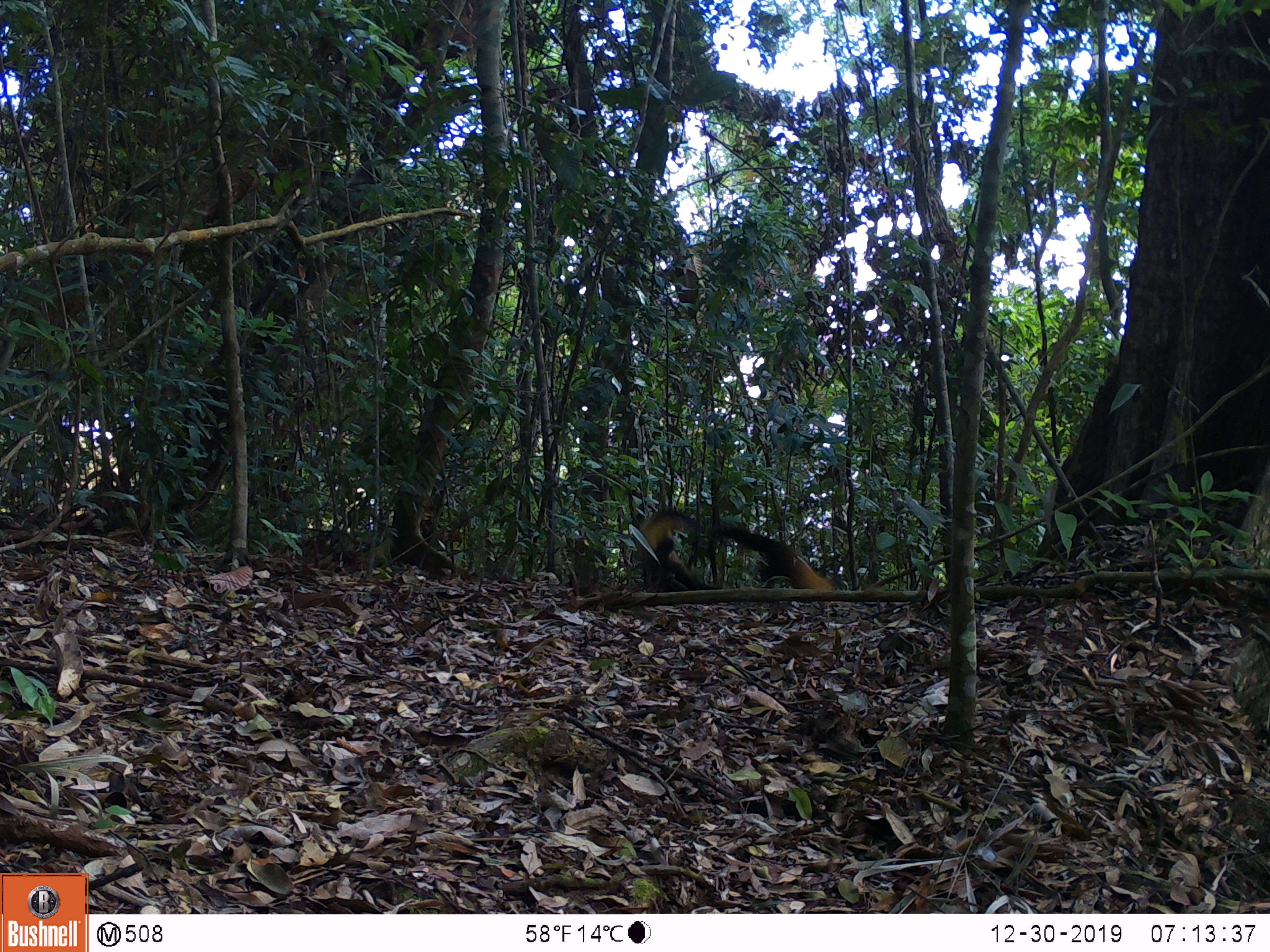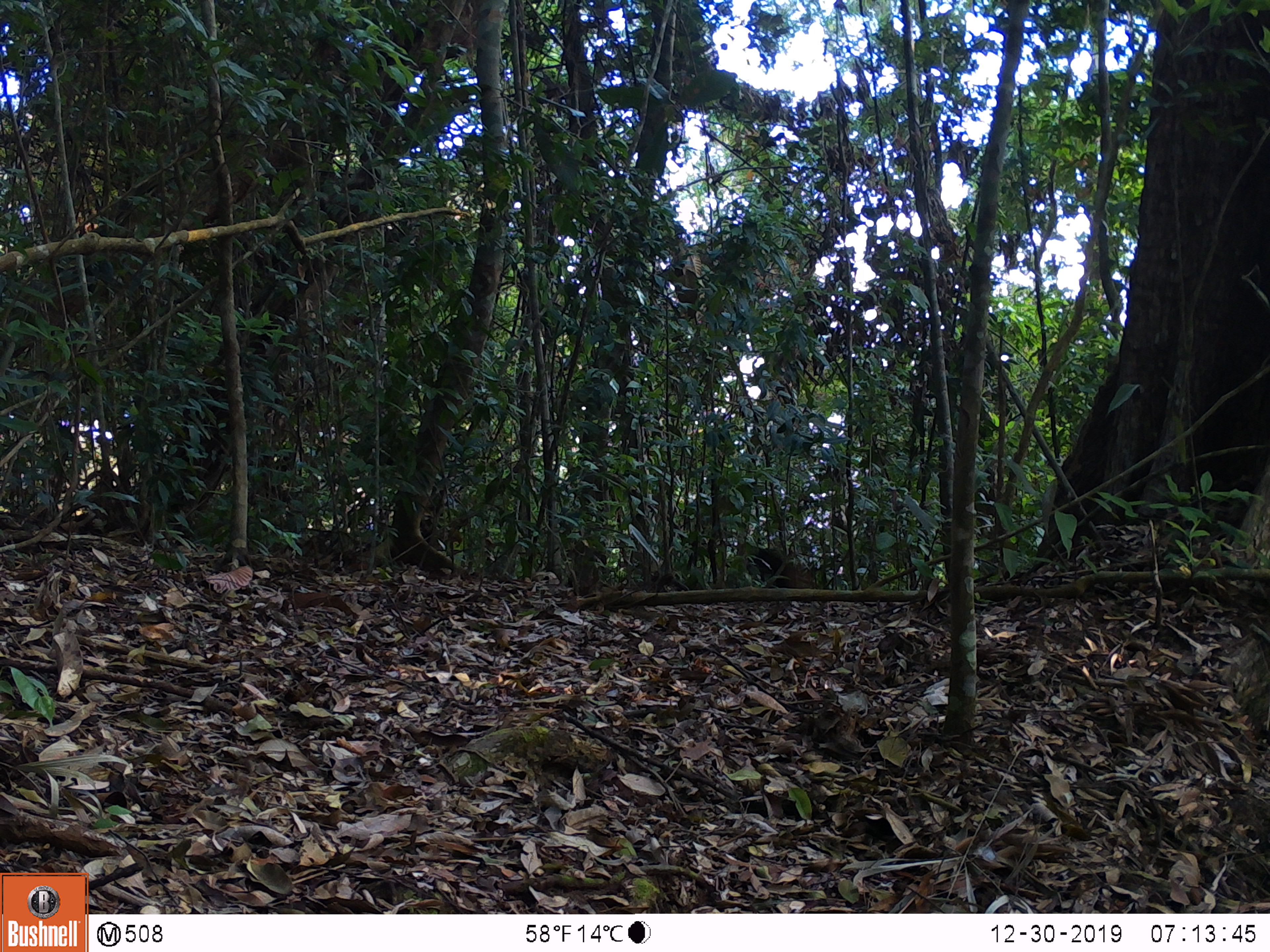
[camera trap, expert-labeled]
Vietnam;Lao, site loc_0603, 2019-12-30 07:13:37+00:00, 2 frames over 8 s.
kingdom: Animalia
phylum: Chordata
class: Mammalia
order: Carnivora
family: Mustelidae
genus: Martes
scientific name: Martes flavigula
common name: yellow-throated marten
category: yellow throated marten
Yellow throated marten (yellow-throated marten) (Martes flavigula). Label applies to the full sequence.